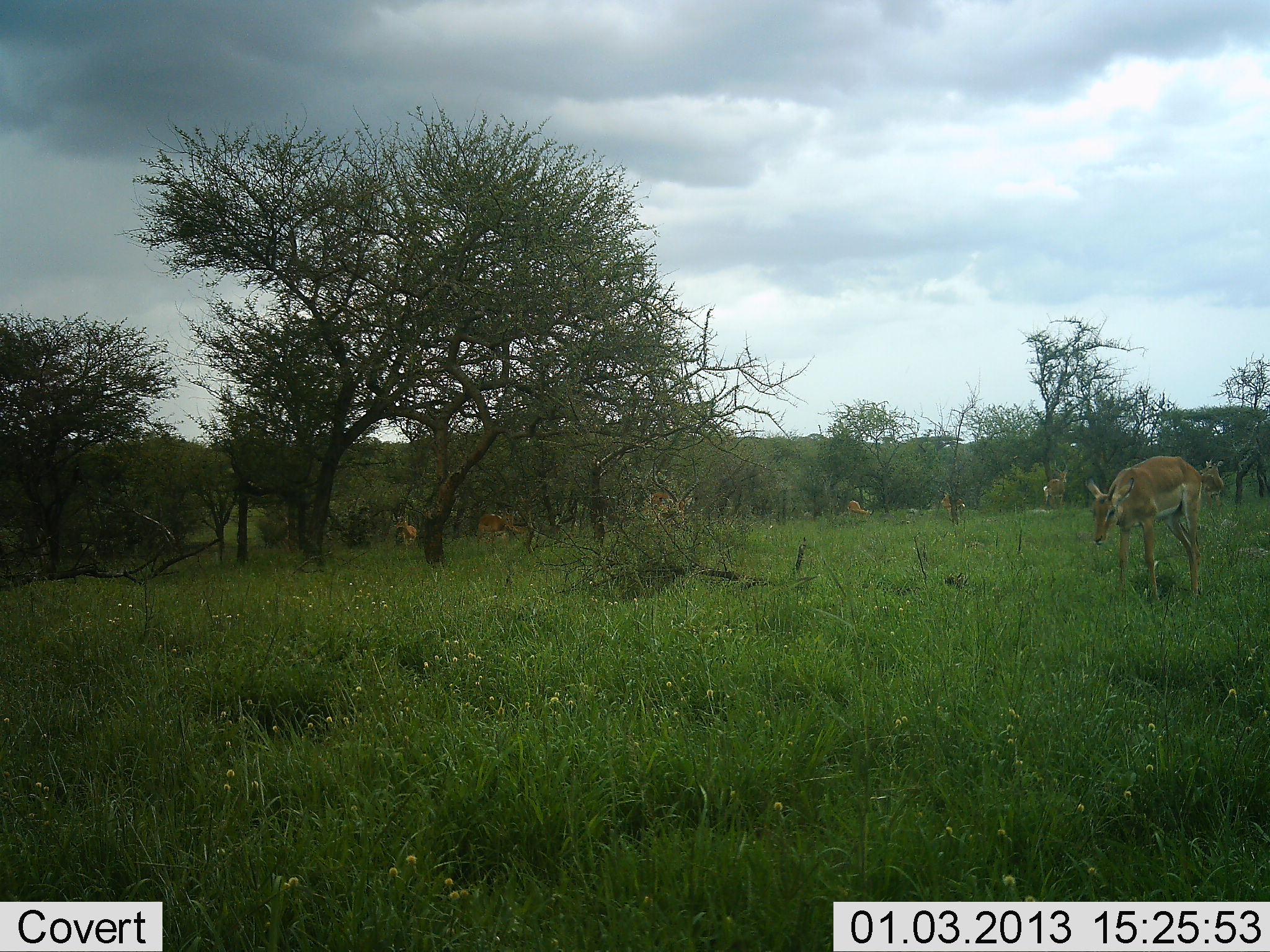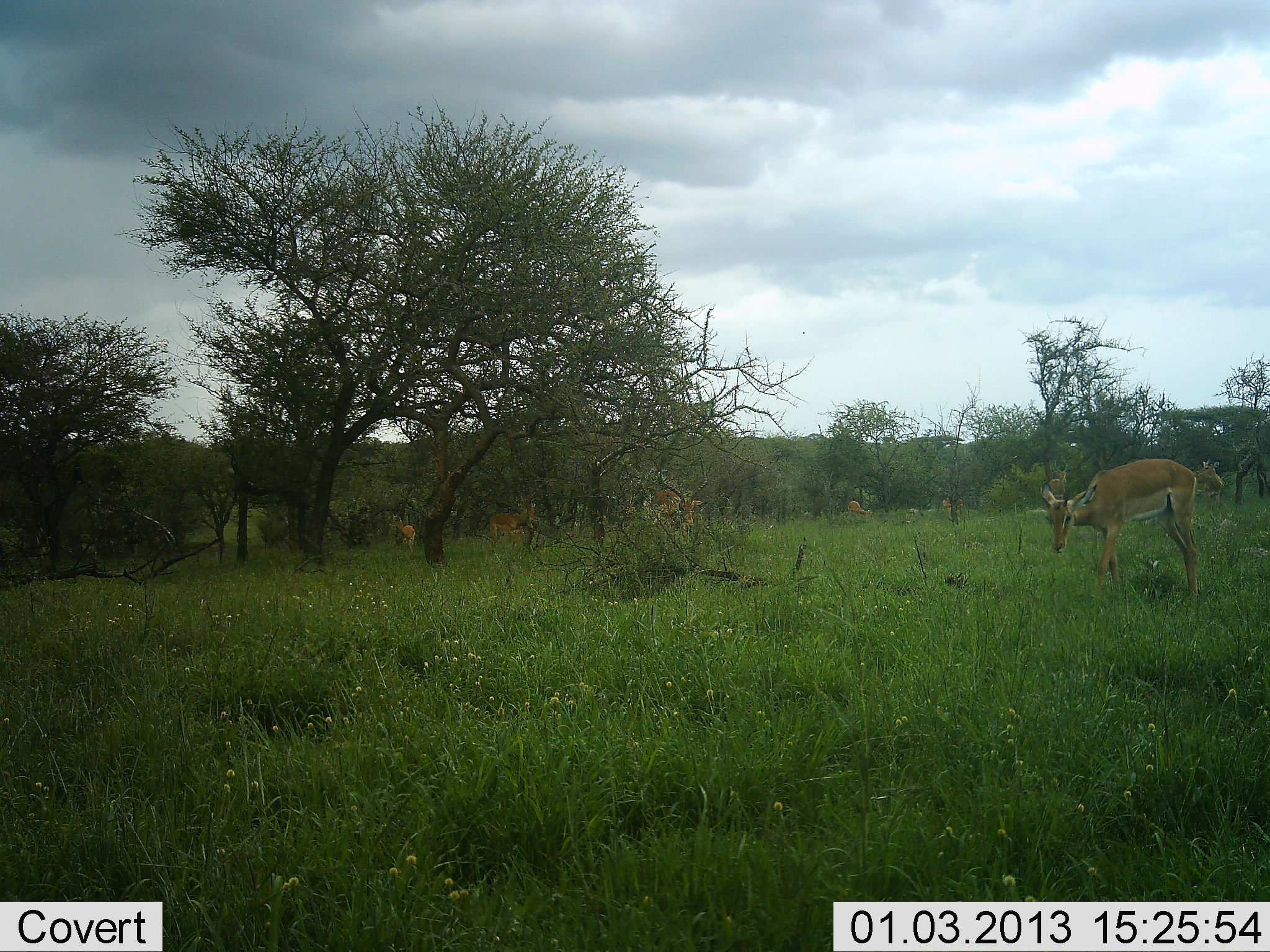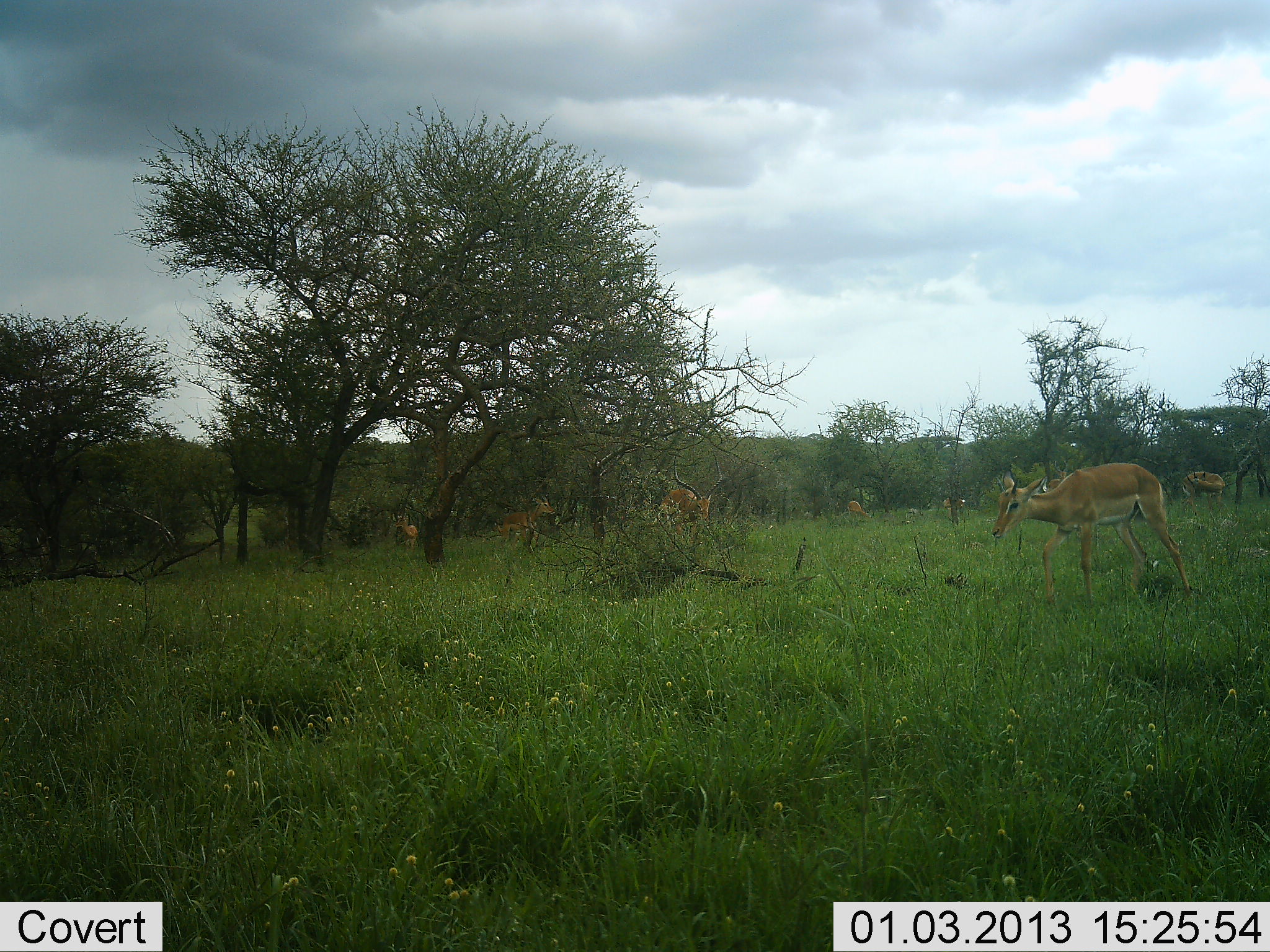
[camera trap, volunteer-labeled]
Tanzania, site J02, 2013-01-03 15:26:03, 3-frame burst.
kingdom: Animalia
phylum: Chordata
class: Mammalia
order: Artiodactyla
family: Bovidae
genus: Aepyceros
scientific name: Aepyceros melampus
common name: impala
Impala (Aepyceros melampus), count 7. Behavior (volunteer vote fractions): standing 45%, resting 5%, moving 59%, interacting 0%. Young present (vote fraction): 0%. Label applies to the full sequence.